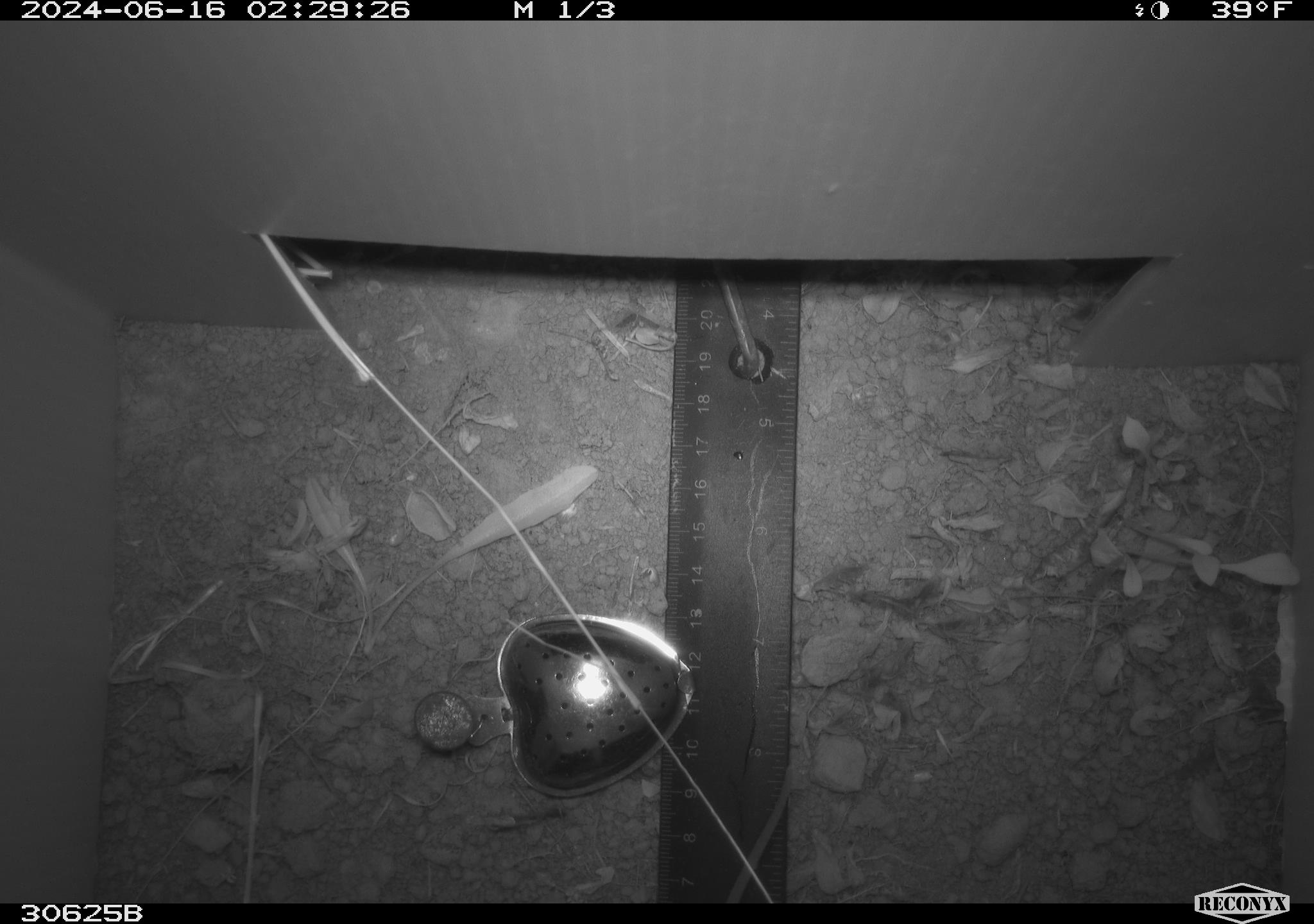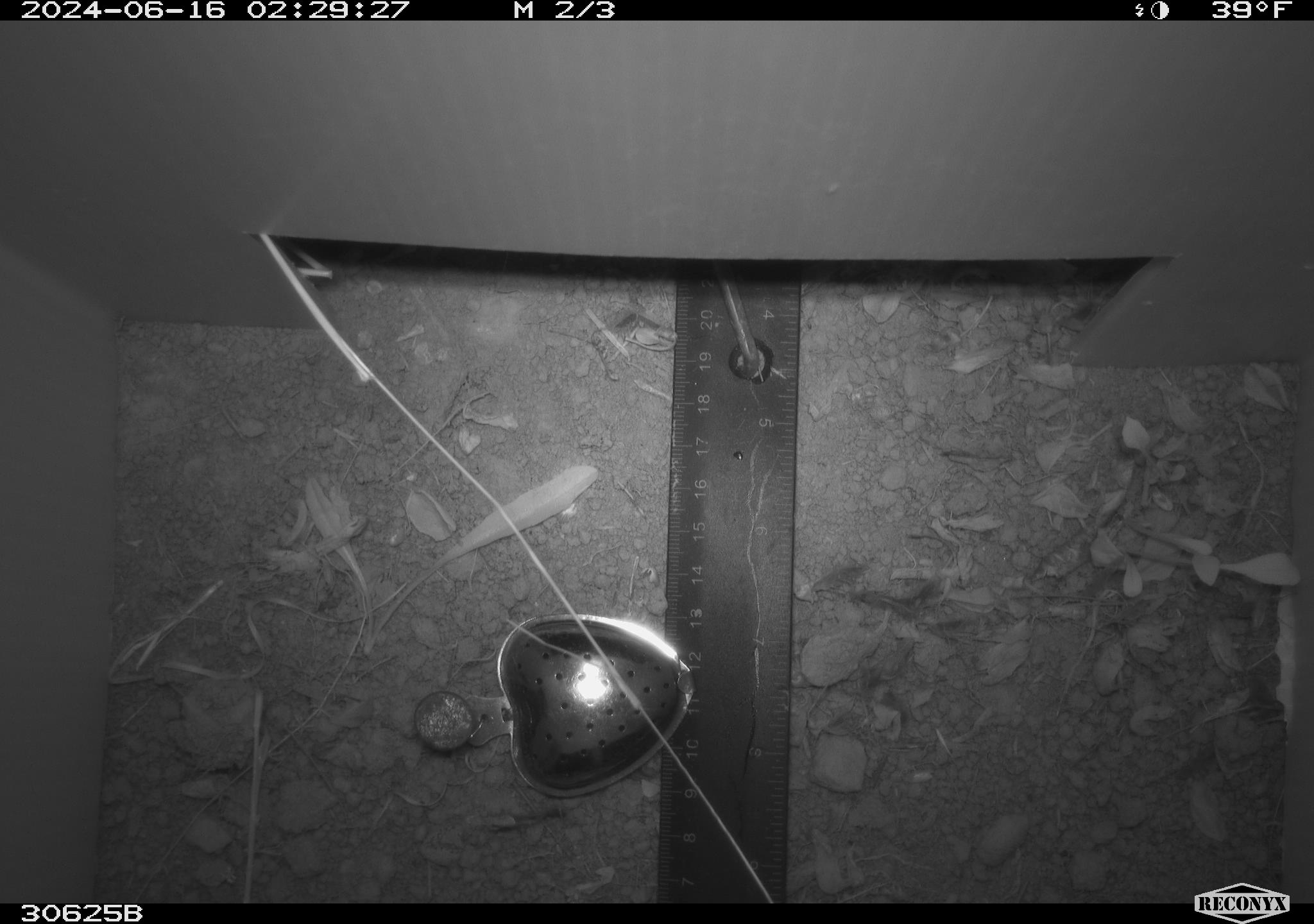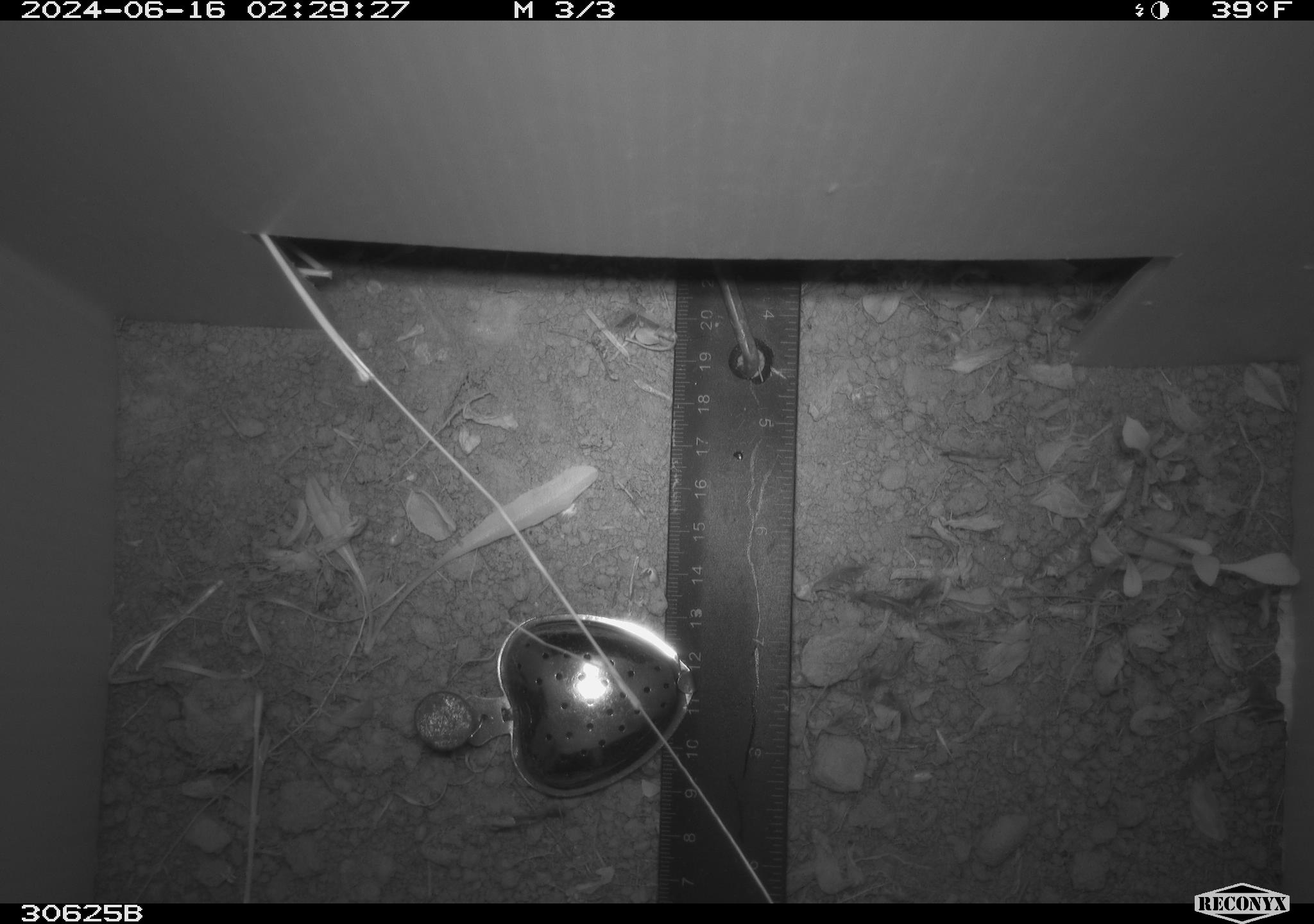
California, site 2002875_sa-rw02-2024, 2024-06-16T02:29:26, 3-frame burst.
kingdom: Animalia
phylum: Chordata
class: Mammalia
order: Rodentia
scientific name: Rodentia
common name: rodent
Rodent (Rodentia).